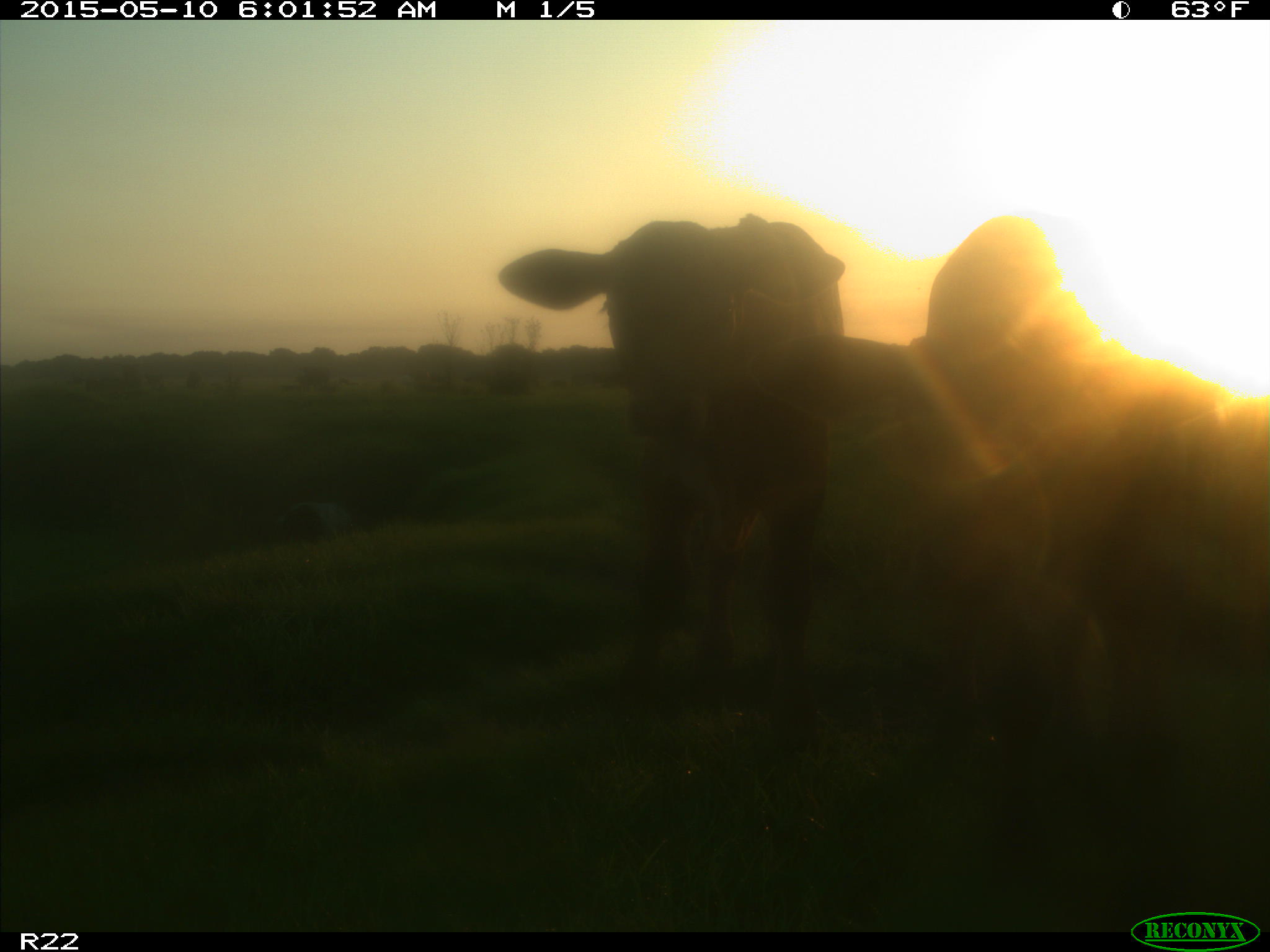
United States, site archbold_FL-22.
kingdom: Animalia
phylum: Chordata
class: Mammalia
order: Artiodactyla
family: Bovidae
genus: Bos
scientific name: Bos taurus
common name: domestic cow